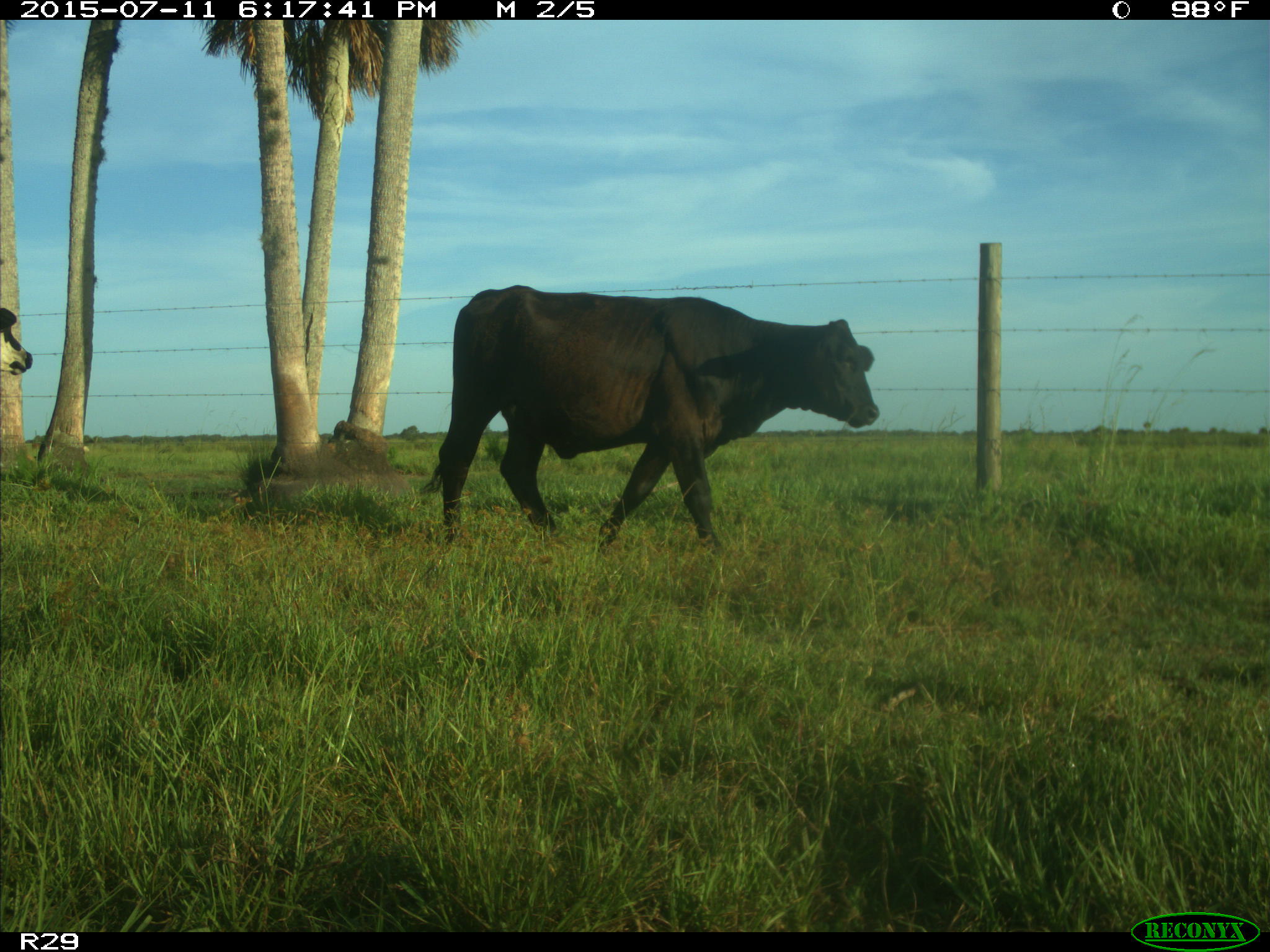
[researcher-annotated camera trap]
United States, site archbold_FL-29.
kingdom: Animalia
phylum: Chordata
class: Mammalia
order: Artiodactyla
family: Bovidae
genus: Bos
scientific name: Bos taurus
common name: domestic cow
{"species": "Bos taurus (domestic cow)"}